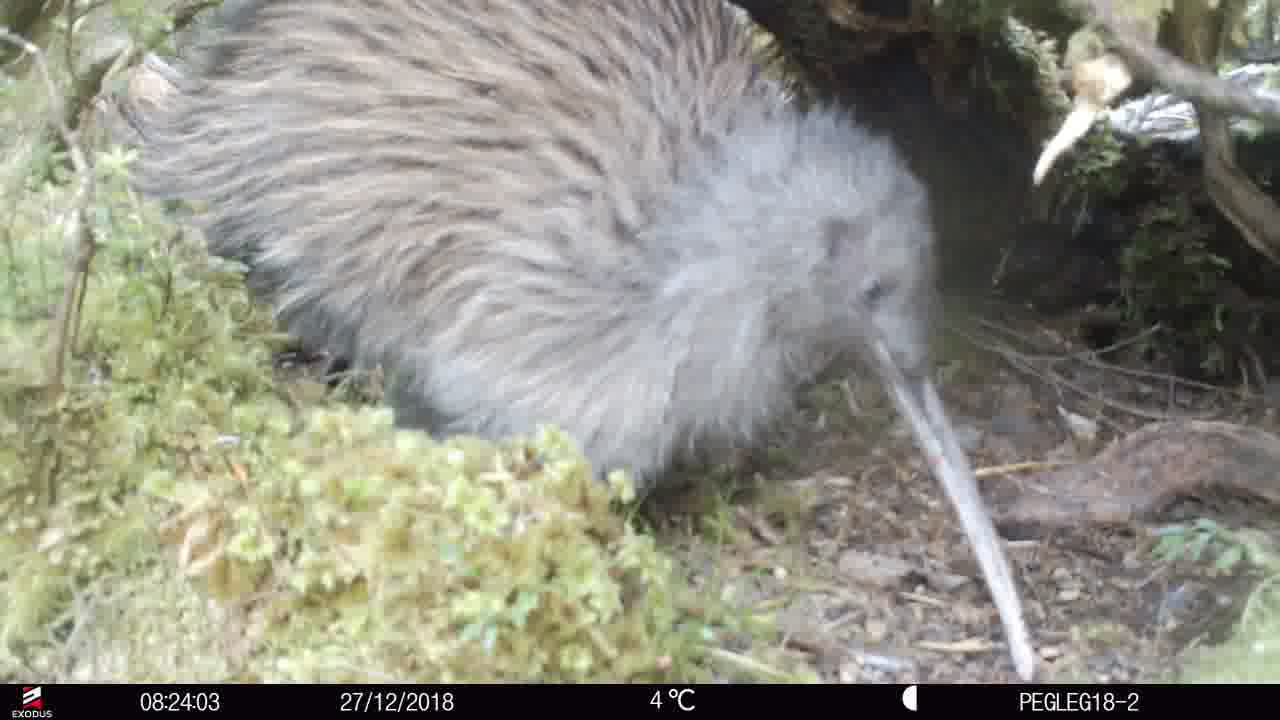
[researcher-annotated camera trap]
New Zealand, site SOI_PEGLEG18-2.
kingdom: Animalia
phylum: Chordata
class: Aves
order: Apterygiformes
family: Apterygidae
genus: Apteryx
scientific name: Apteryx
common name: kiwi